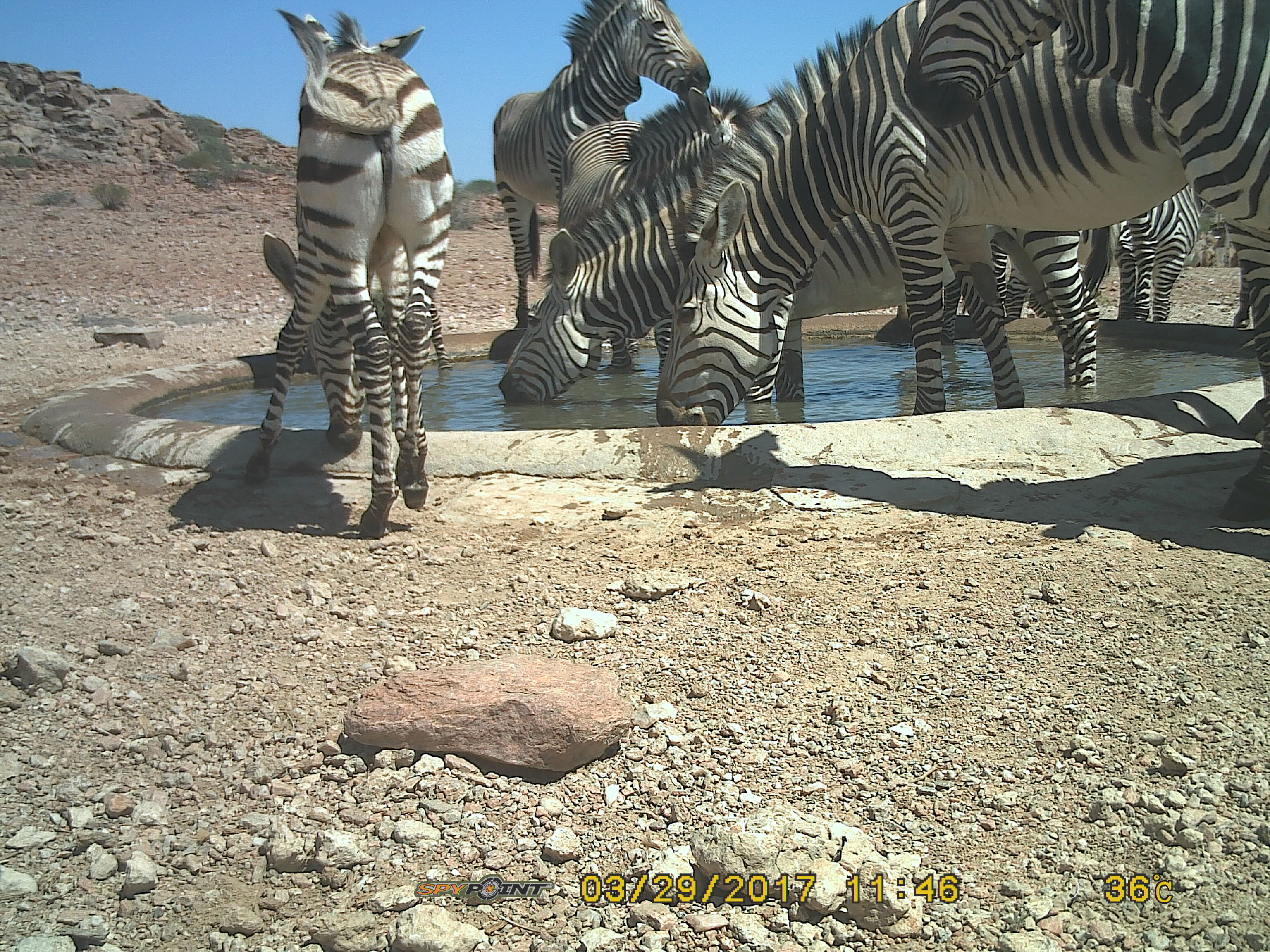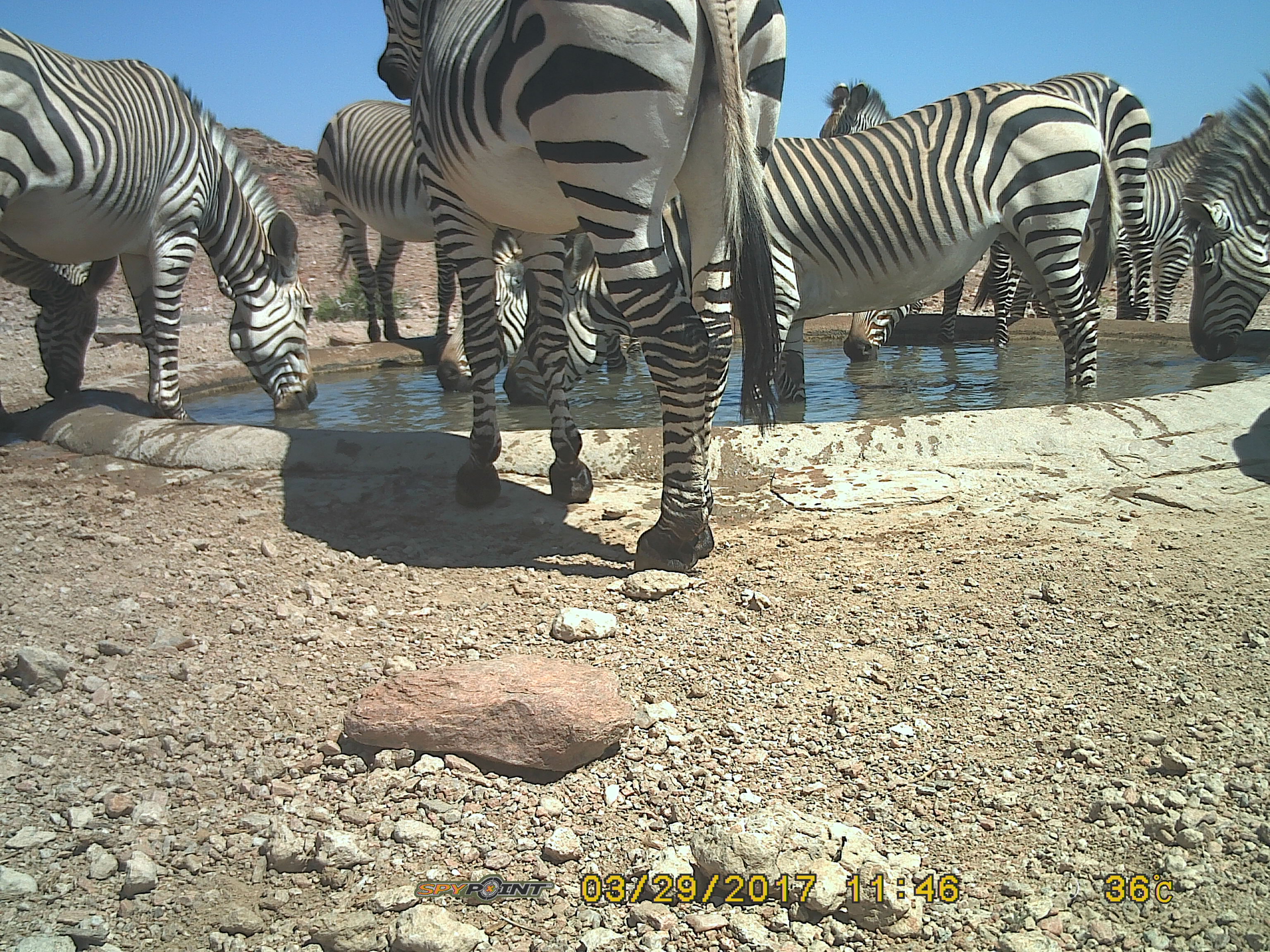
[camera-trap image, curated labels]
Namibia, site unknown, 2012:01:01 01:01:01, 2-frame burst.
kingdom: Animalia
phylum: Chordata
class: Mammalia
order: Perissodactyla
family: Equidae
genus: Equus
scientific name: Equus zebra hartmannae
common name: hartmann's mountain zebra